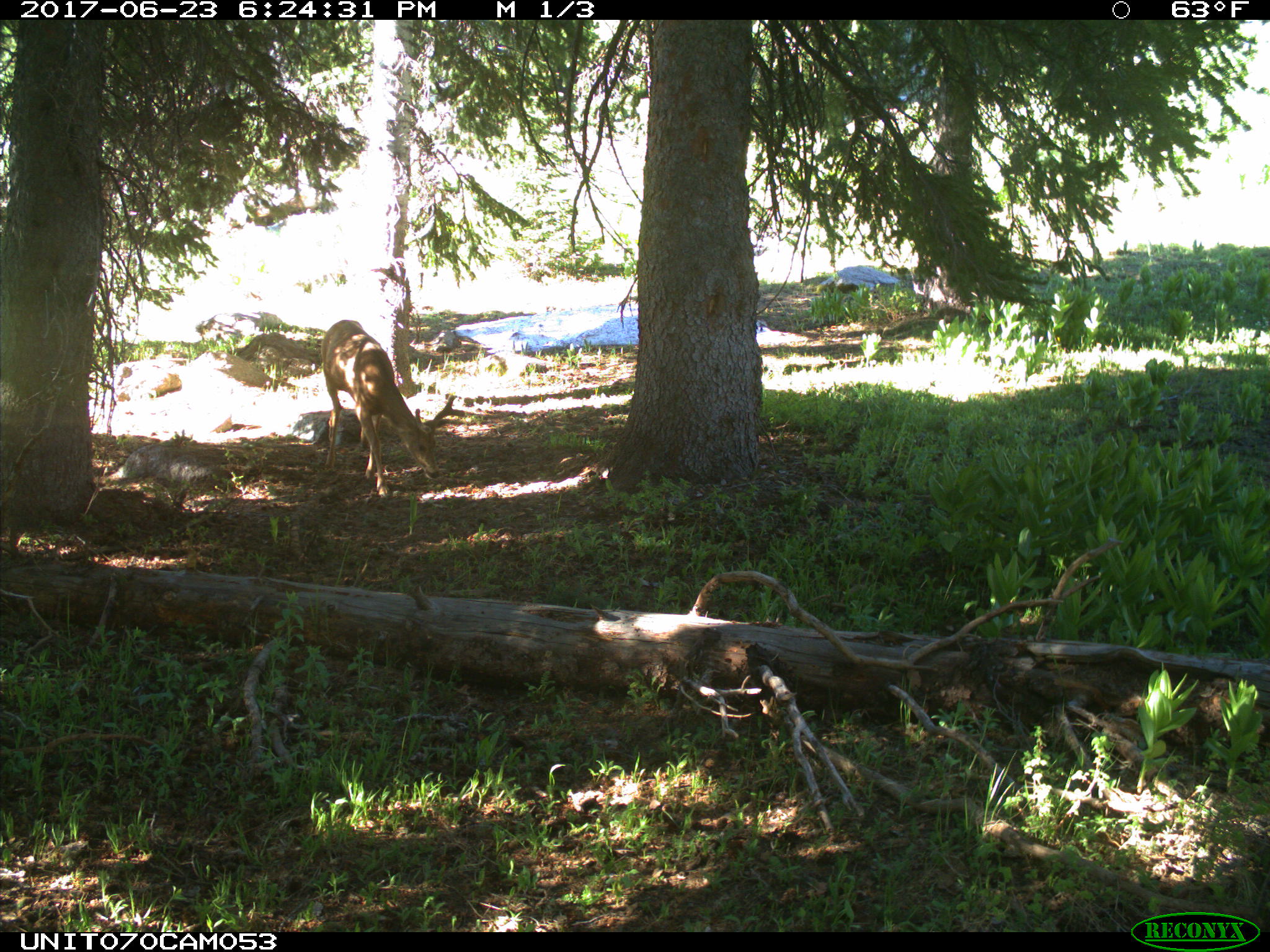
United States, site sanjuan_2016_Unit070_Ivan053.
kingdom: Animalia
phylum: Chordata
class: Mammalia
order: Artiodactyla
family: Cervidae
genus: Odocoileus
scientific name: Odocoileus hemionus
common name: mule deer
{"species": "Odocoileus hemionus (mule deer)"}